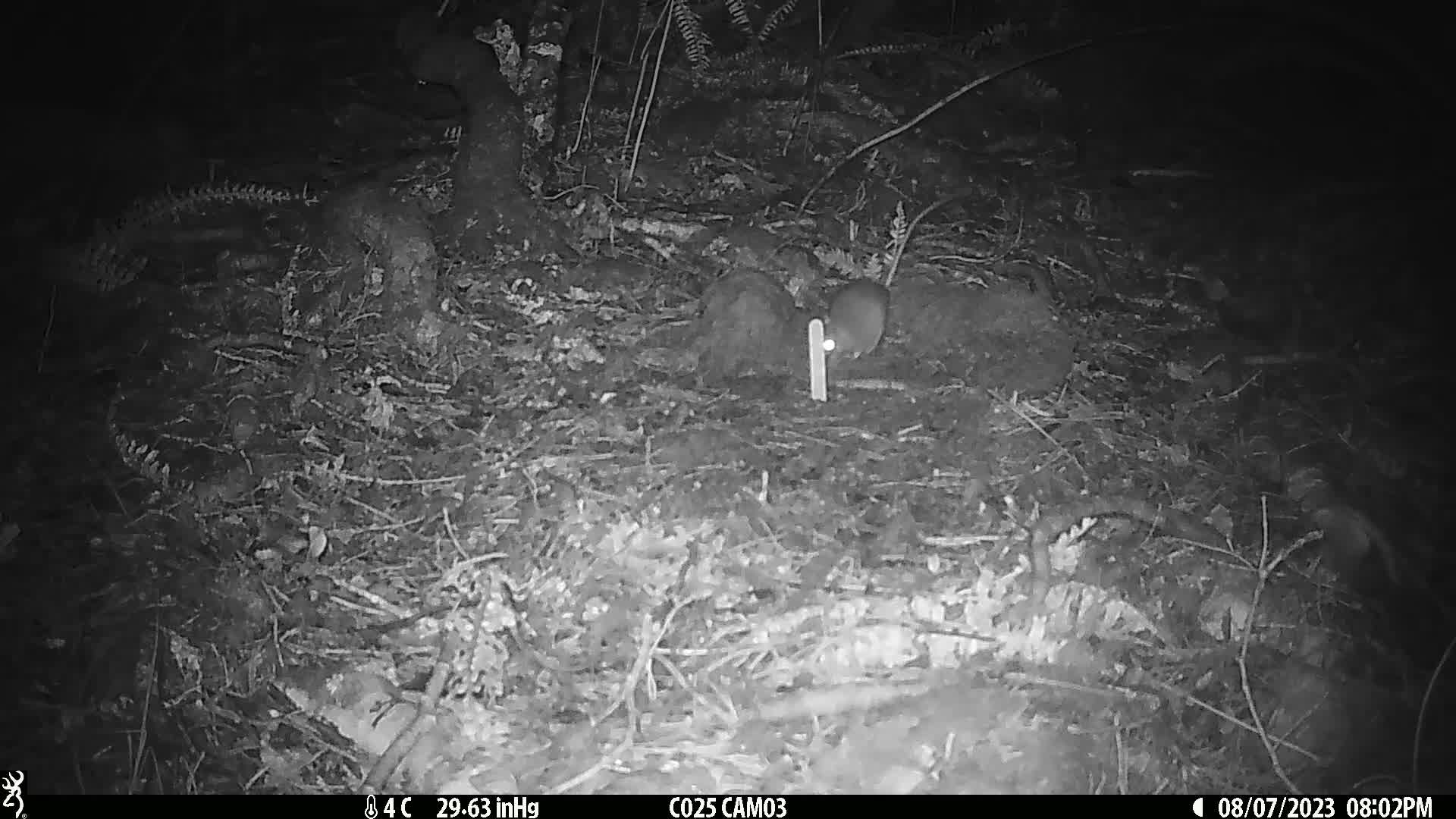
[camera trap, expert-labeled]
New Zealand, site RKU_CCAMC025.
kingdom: Animalia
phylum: Chordata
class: Mammalia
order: Rodentia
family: Muridae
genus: Rattus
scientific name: Rattus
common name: rat